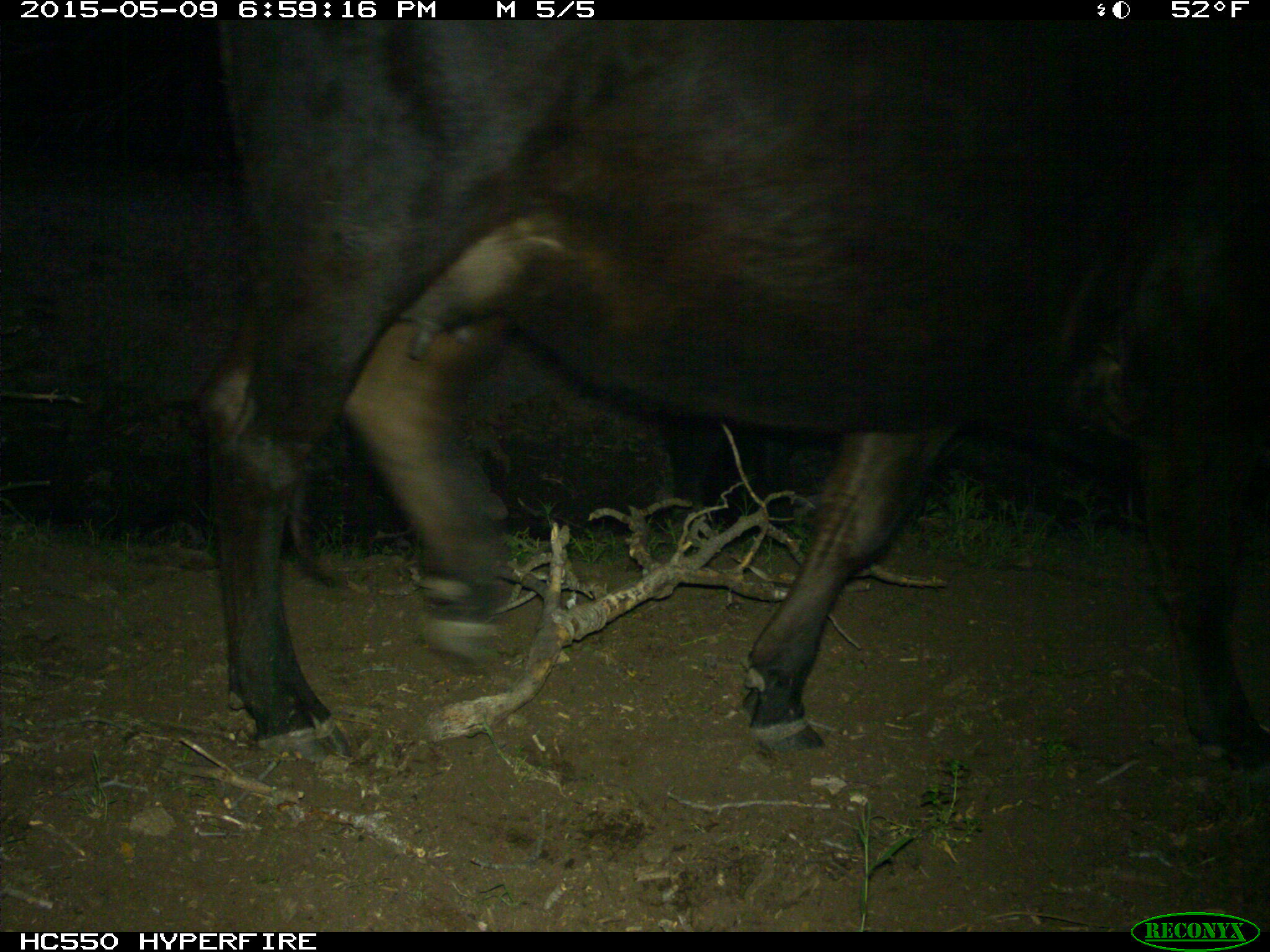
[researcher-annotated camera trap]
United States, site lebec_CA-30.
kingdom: Animalia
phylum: Chordata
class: Mammalia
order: Artiodactyla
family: Bovidae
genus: Bos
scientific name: Bos taurus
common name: domestic cow